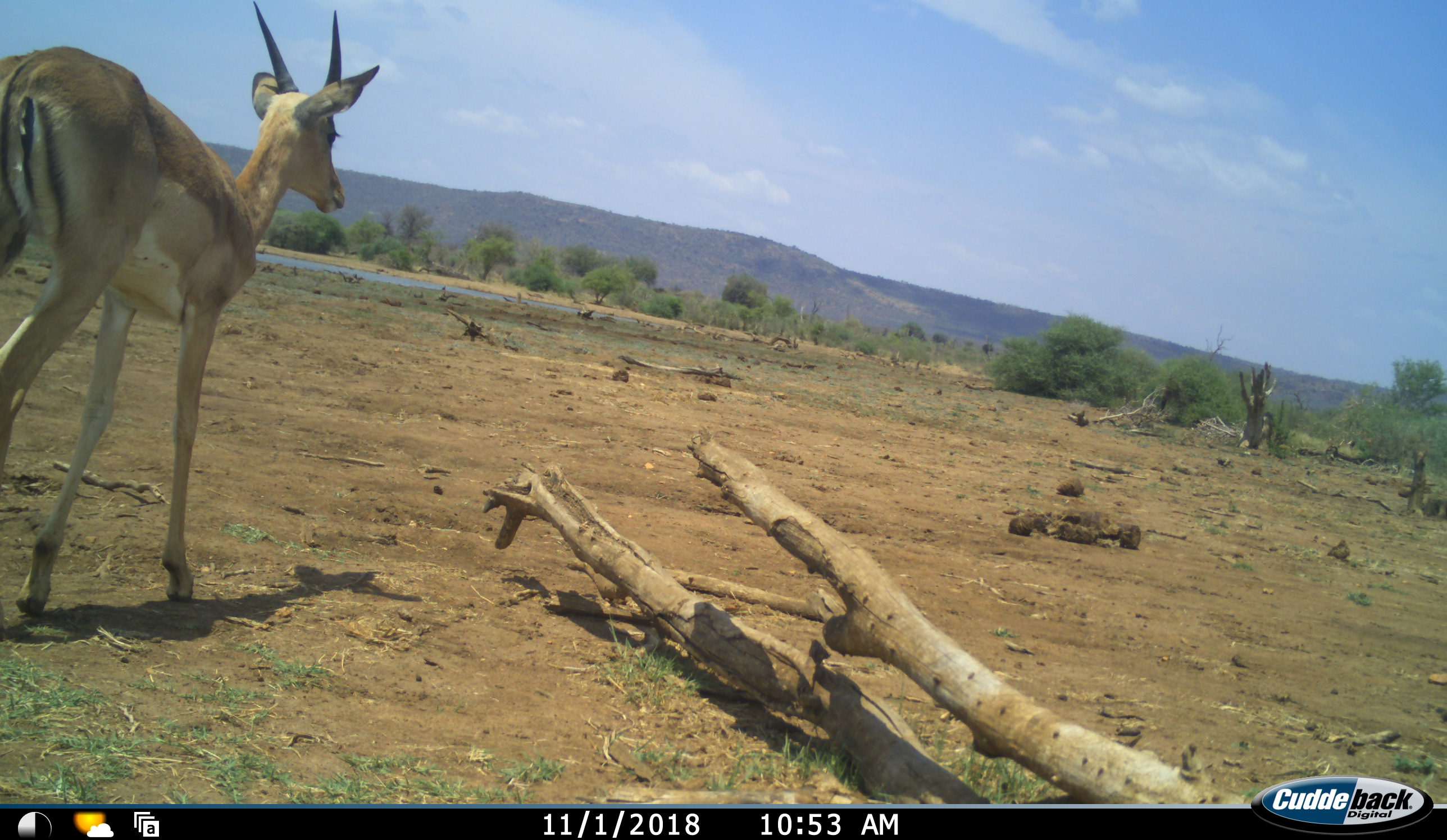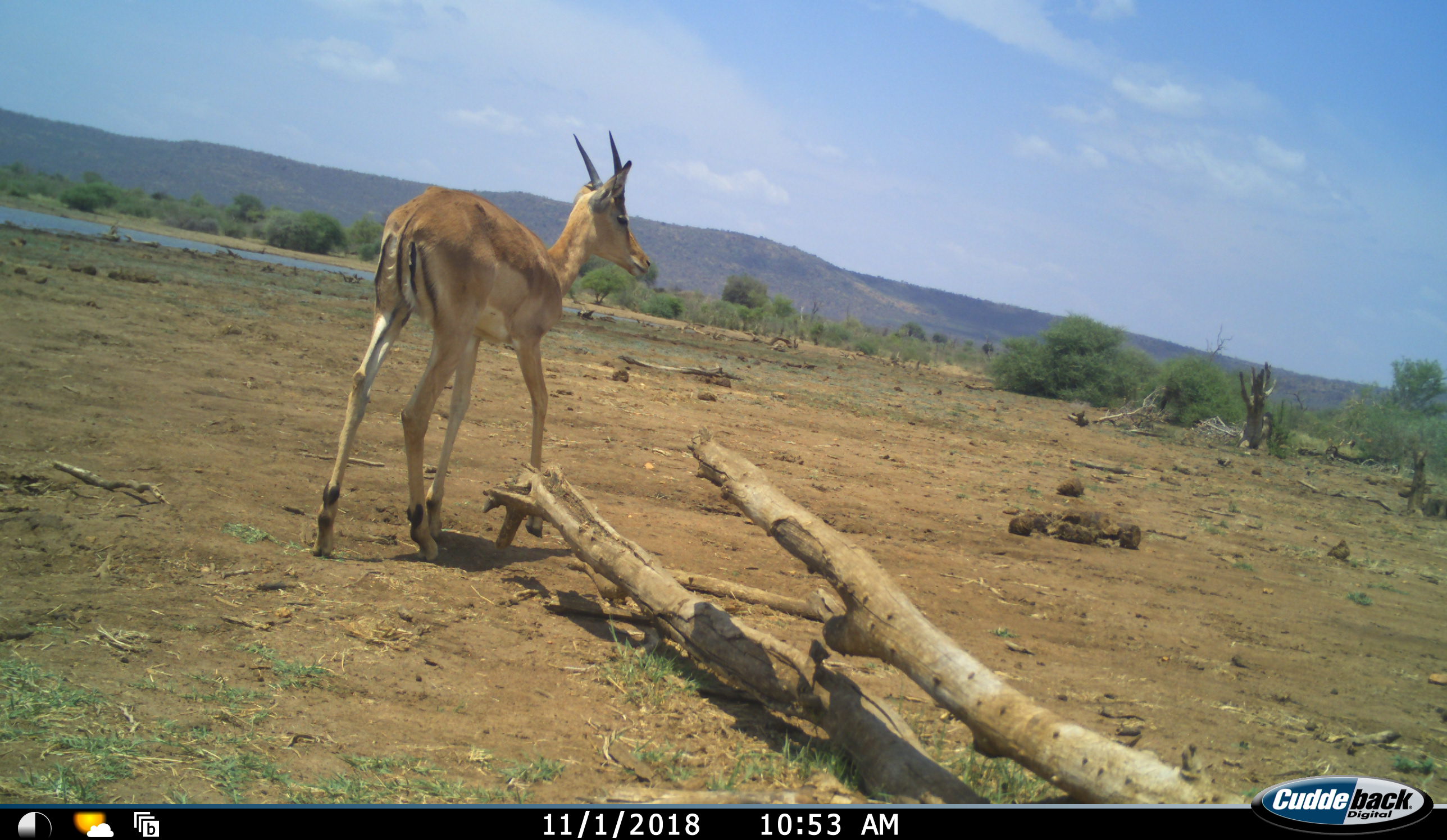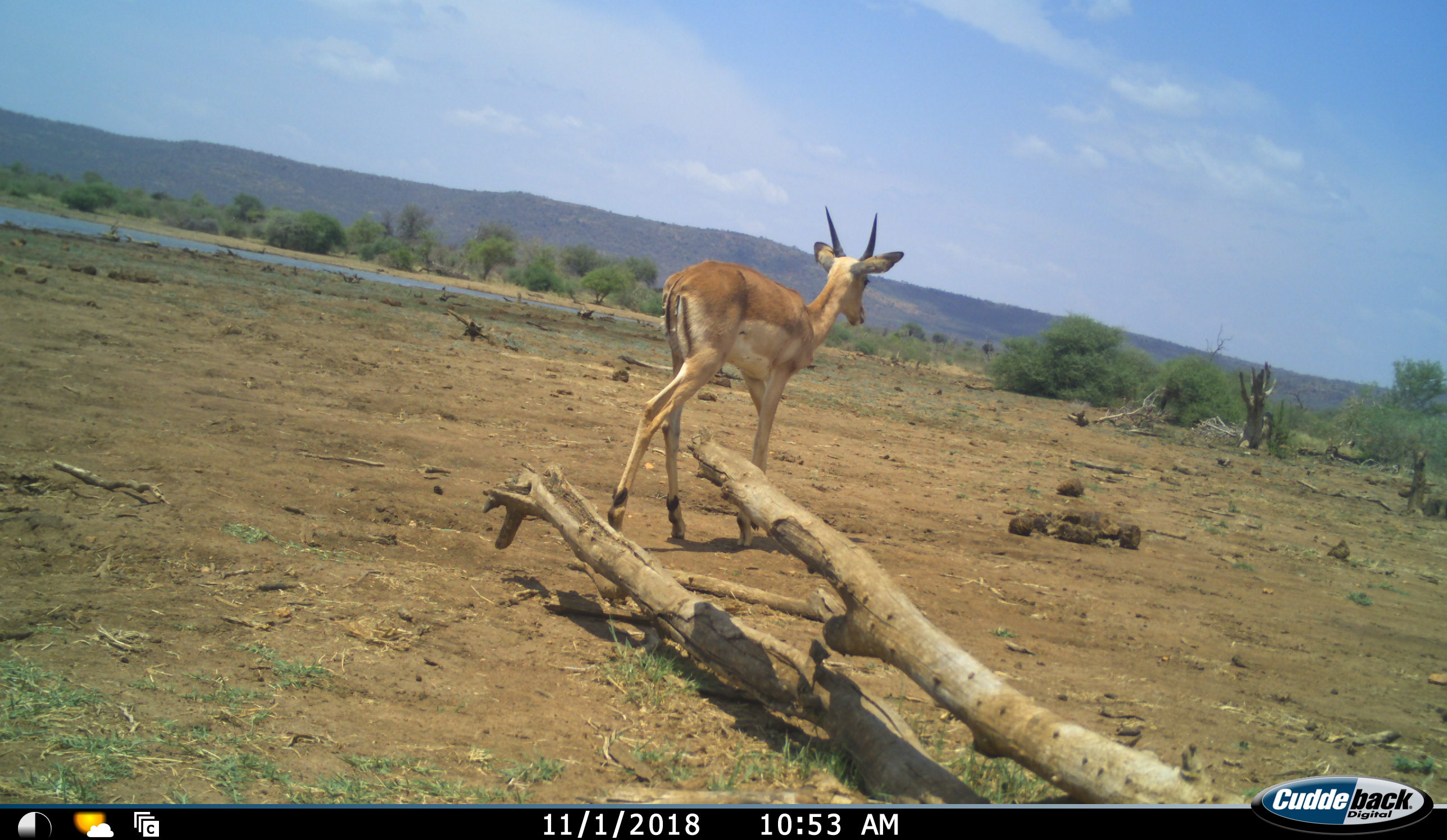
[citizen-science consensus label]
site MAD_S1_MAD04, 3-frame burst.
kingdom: Animalia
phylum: Chordata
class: Mammalia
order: Artiodactyla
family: Bovidae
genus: Aepyceros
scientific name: Aepyceros melampus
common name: impala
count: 1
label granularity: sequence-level